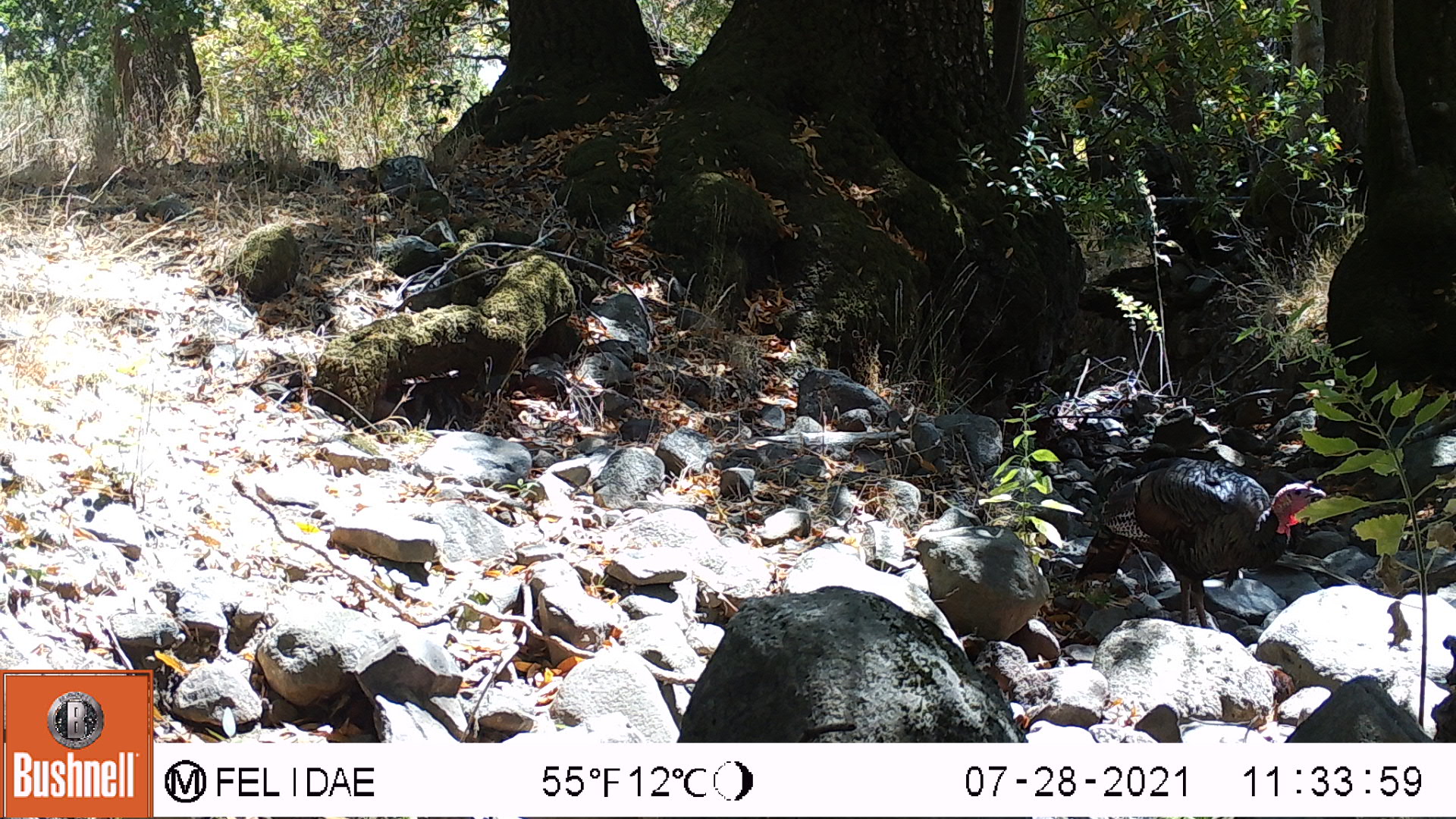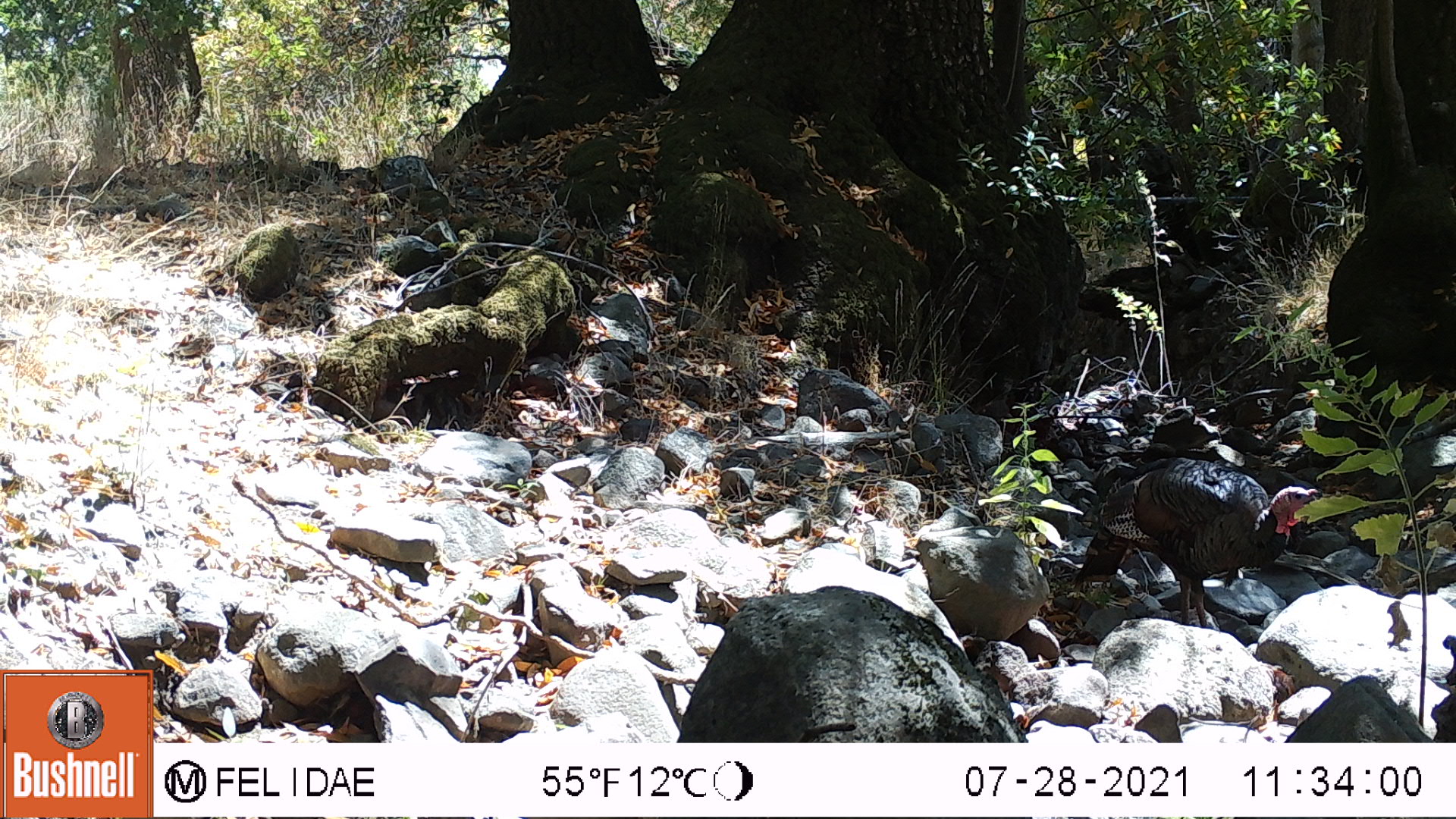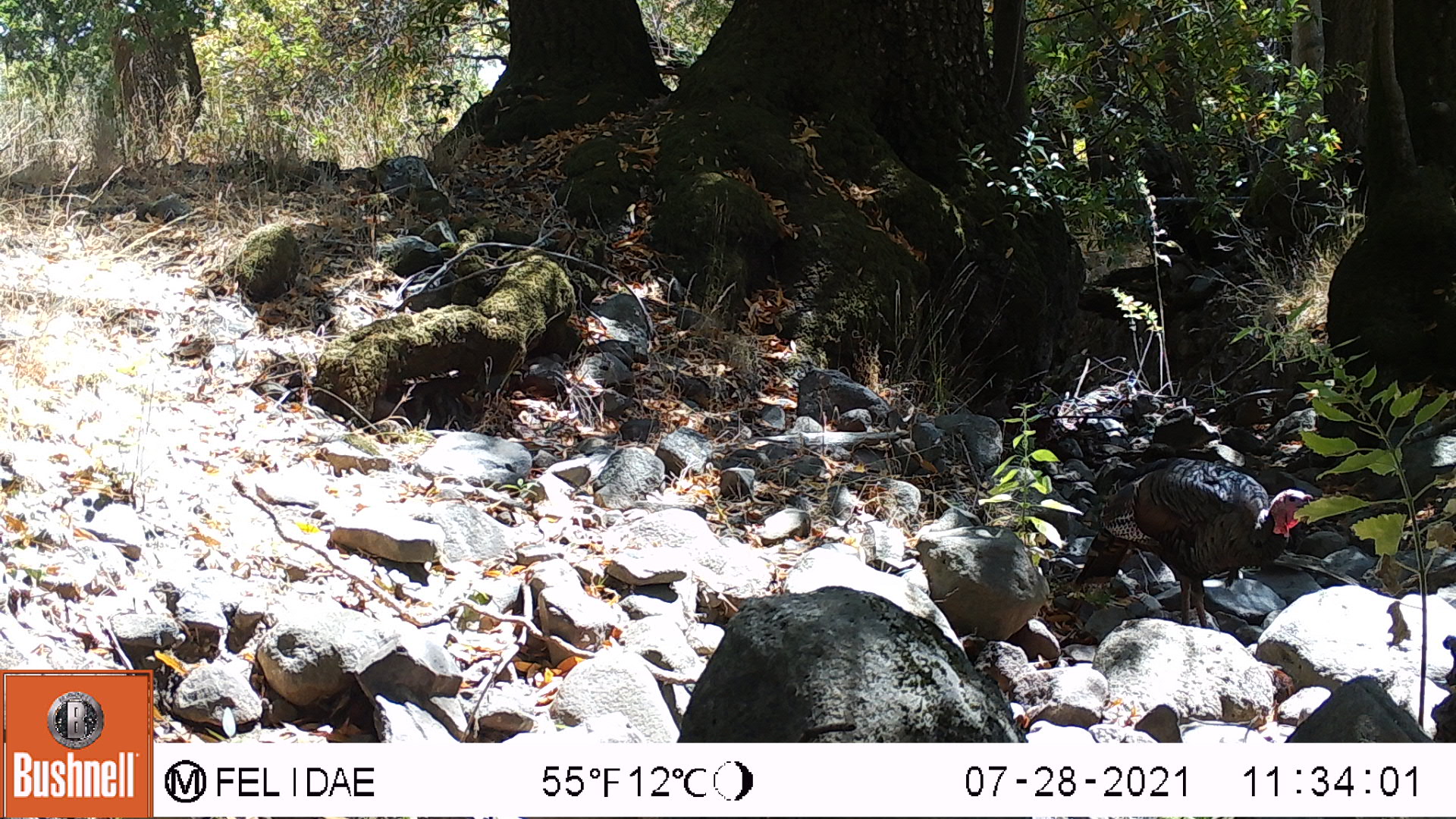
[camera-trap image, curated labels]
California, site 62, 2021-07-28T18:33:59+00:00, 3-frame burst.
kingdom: Animalia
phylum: Chordata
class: Aves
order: Galliformes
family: Phasianidae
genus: Meleagris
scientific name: Meleagris gallopavo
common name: turkey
Turkey (Meleagris gallopavo).